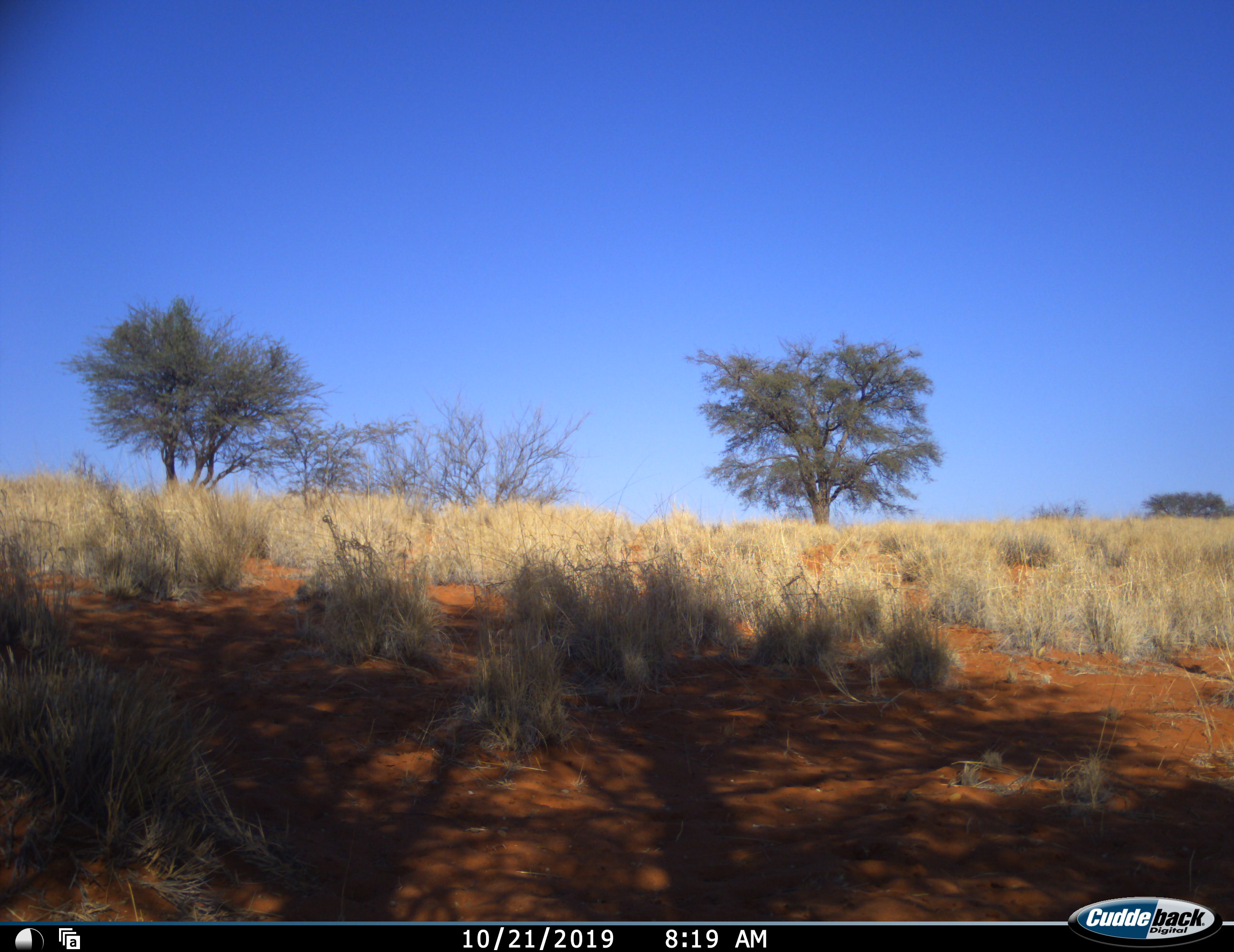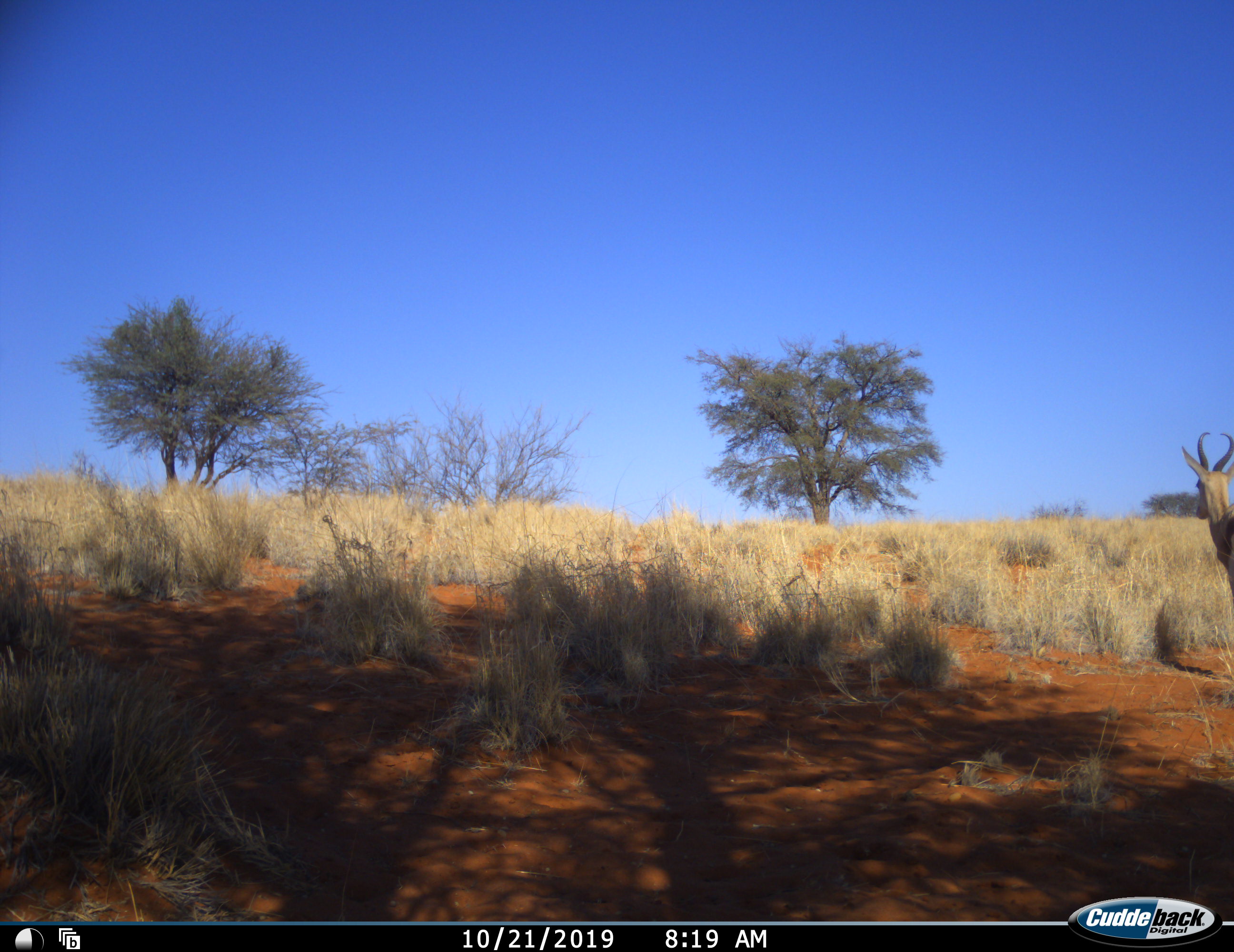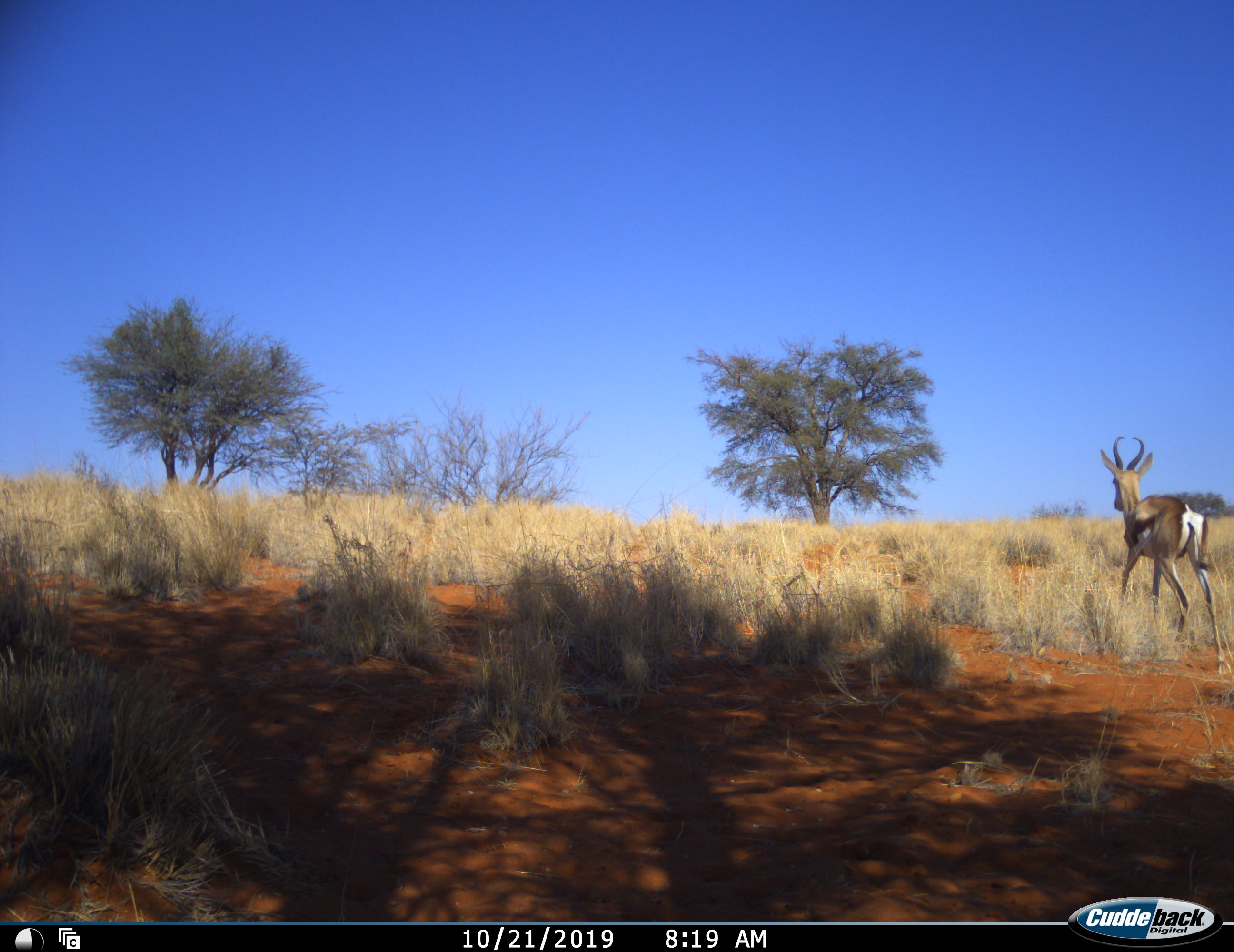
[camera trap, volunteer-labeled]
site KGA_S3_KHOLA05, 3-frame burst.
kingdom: Animalia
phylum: Chordata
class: Mammalia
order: Artiodactyla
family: Bovidae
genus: Antidorcas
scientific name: Antidorcas marsupialis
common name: springbok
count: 1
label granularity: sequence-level